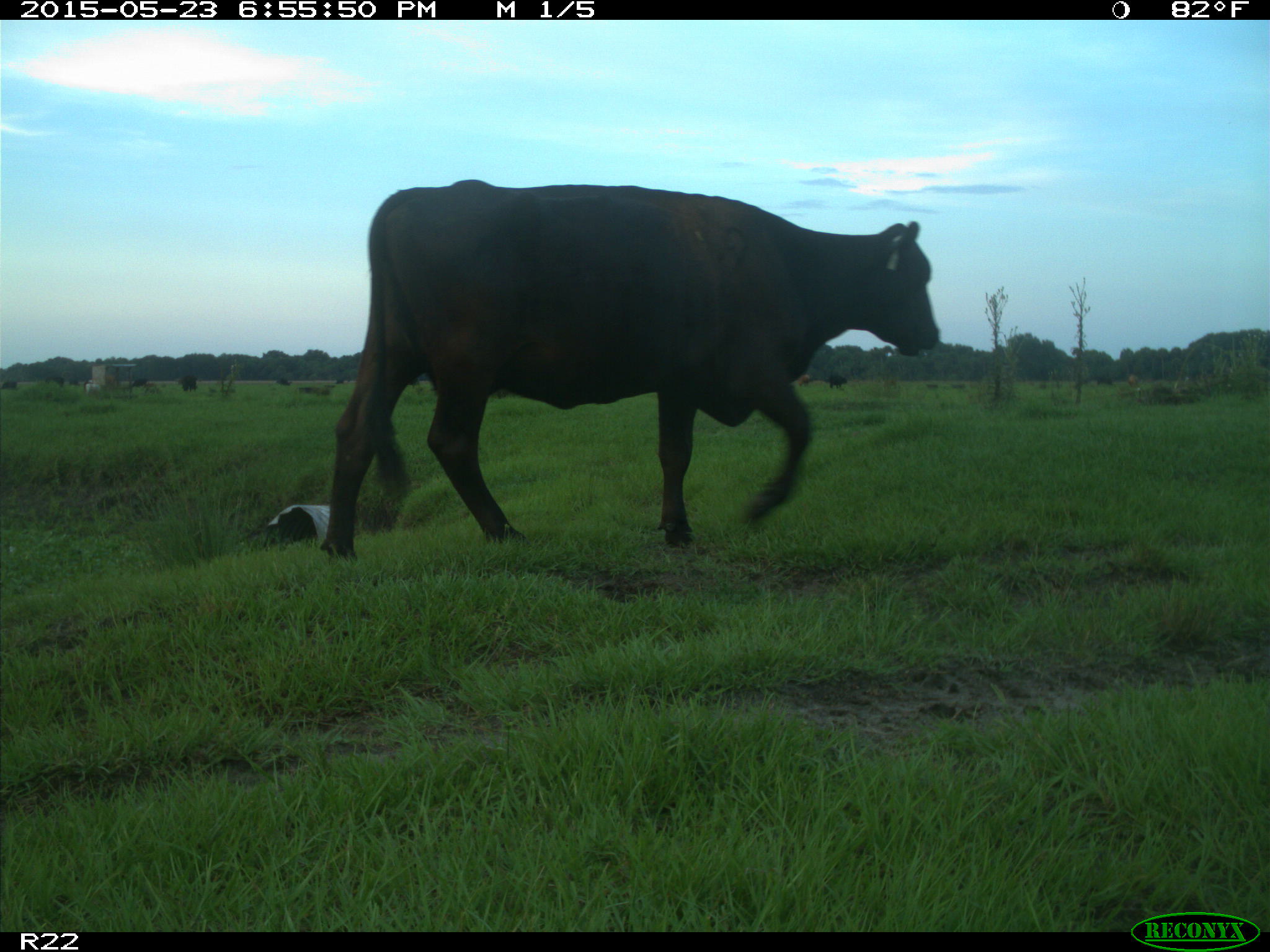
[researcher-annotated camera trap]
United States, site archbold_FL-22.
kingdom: Animalia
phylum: Chordata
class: Mammalia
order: Artiodactyla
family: Bovidae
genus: Bos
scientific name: Bos taurus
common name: domestic cow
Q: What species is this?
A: Bos taurus (domestic cow).